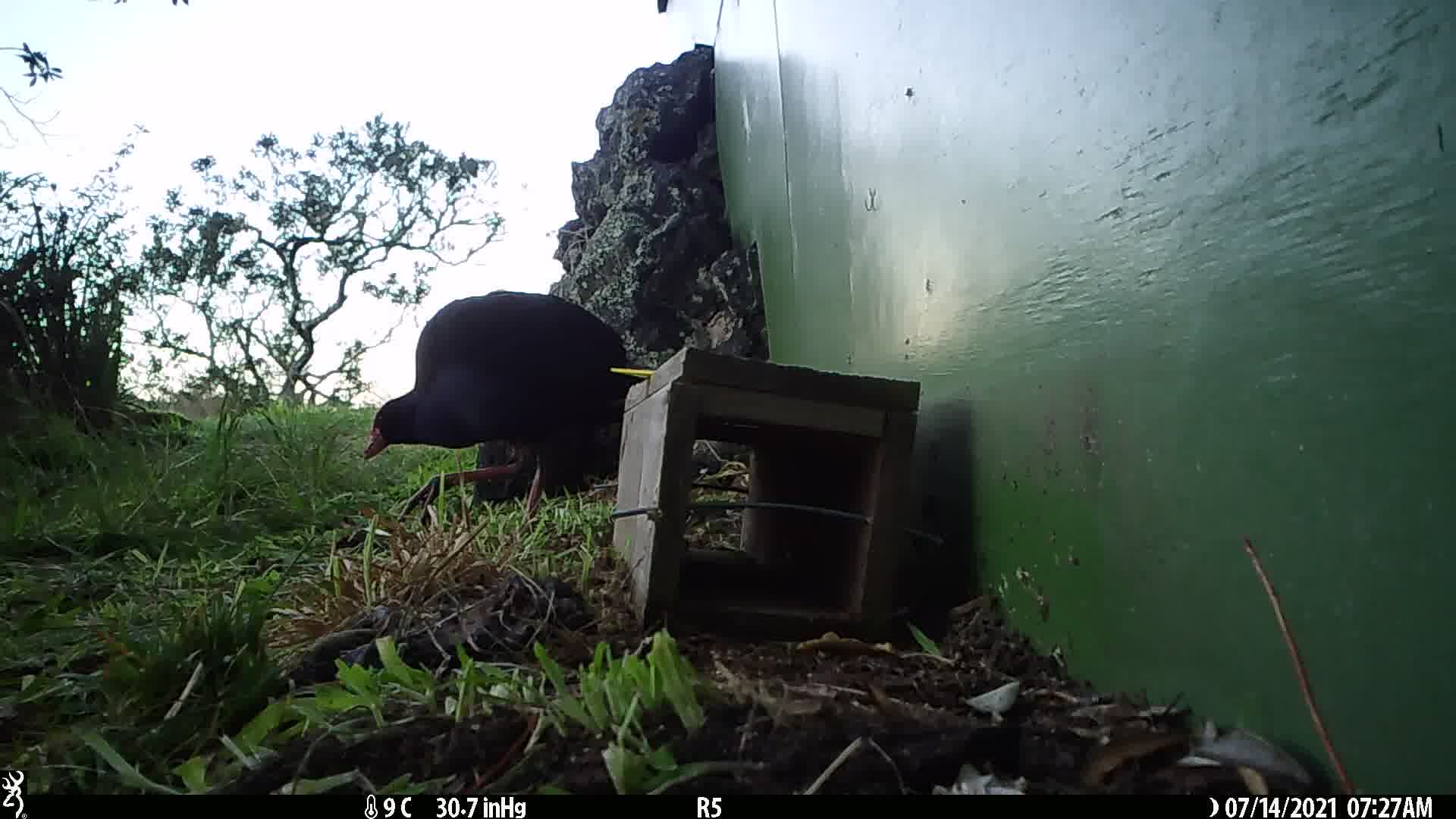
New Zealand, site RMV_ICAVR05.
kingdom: Animalia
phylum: Chordata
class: Aves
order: Gruiformes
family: Rallidae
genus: Porphyrio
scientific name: Porphyrio melanotus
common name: australasian swamphen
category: pukeko